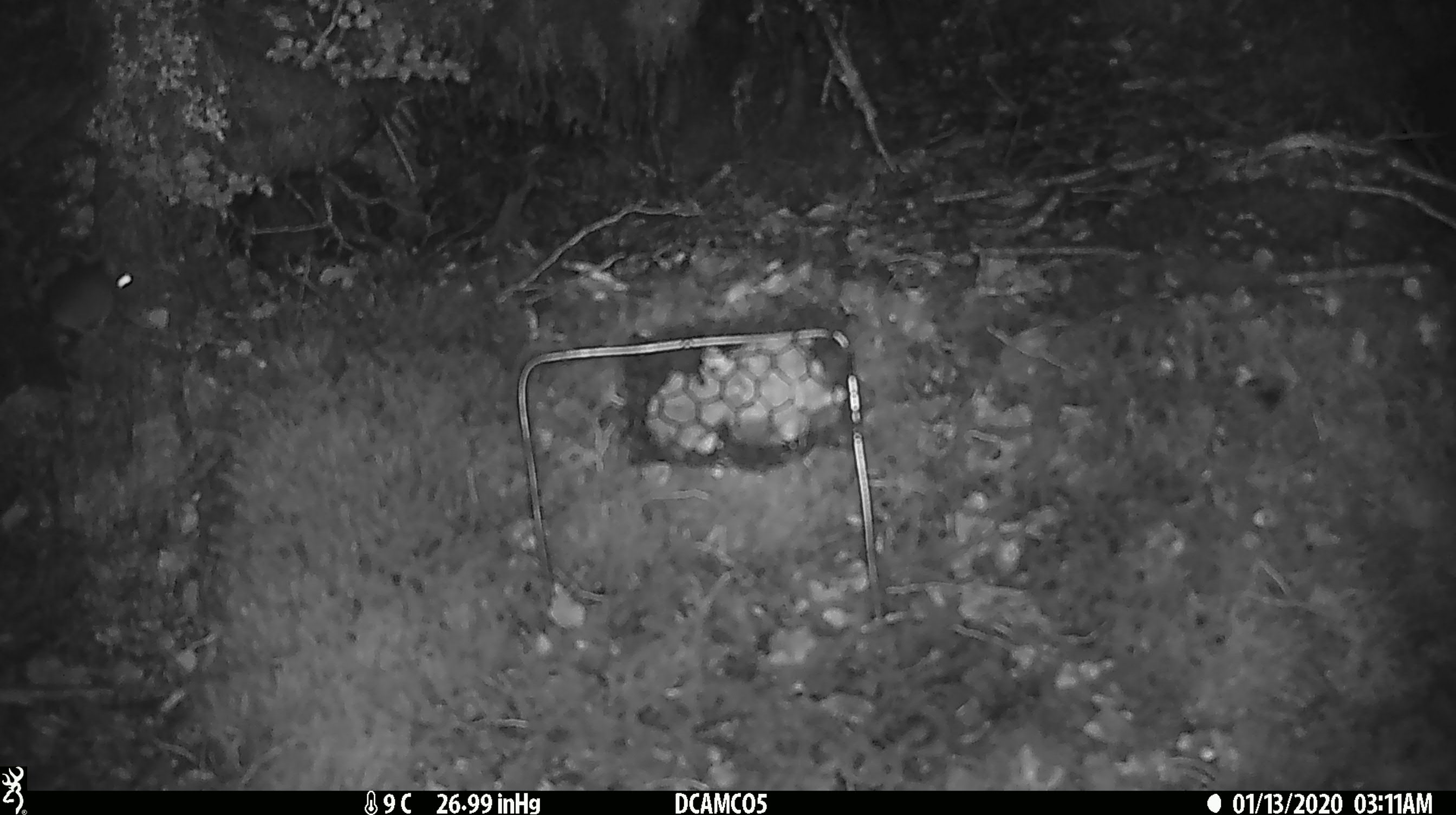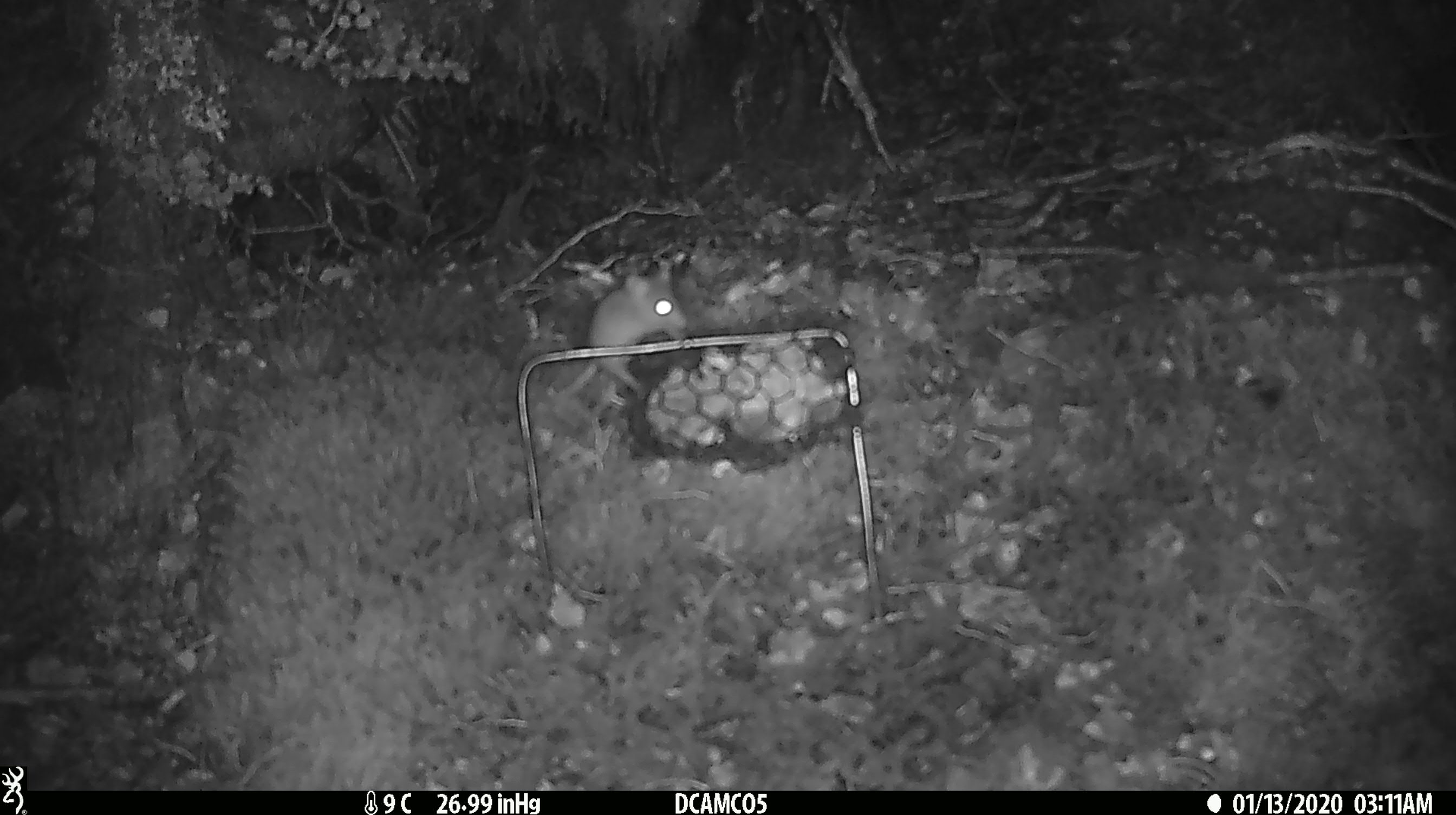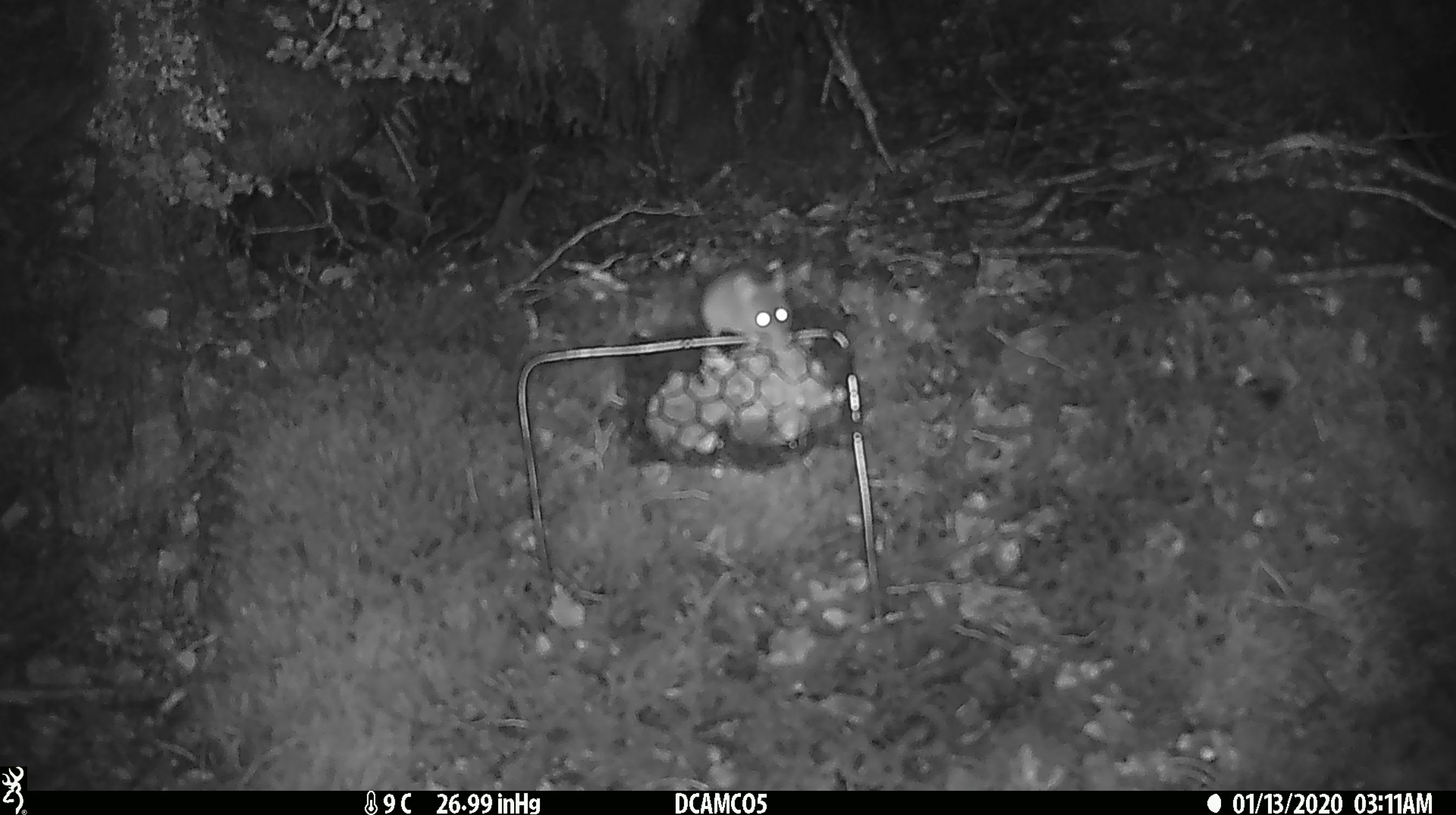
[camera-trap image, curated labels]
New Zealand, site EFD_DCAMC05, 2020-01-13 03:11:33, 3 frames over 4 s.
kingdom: Animalia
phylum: Chordata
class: Mammalia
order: Rodentia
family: Muridae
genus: Mus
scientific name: Mus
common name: mouse